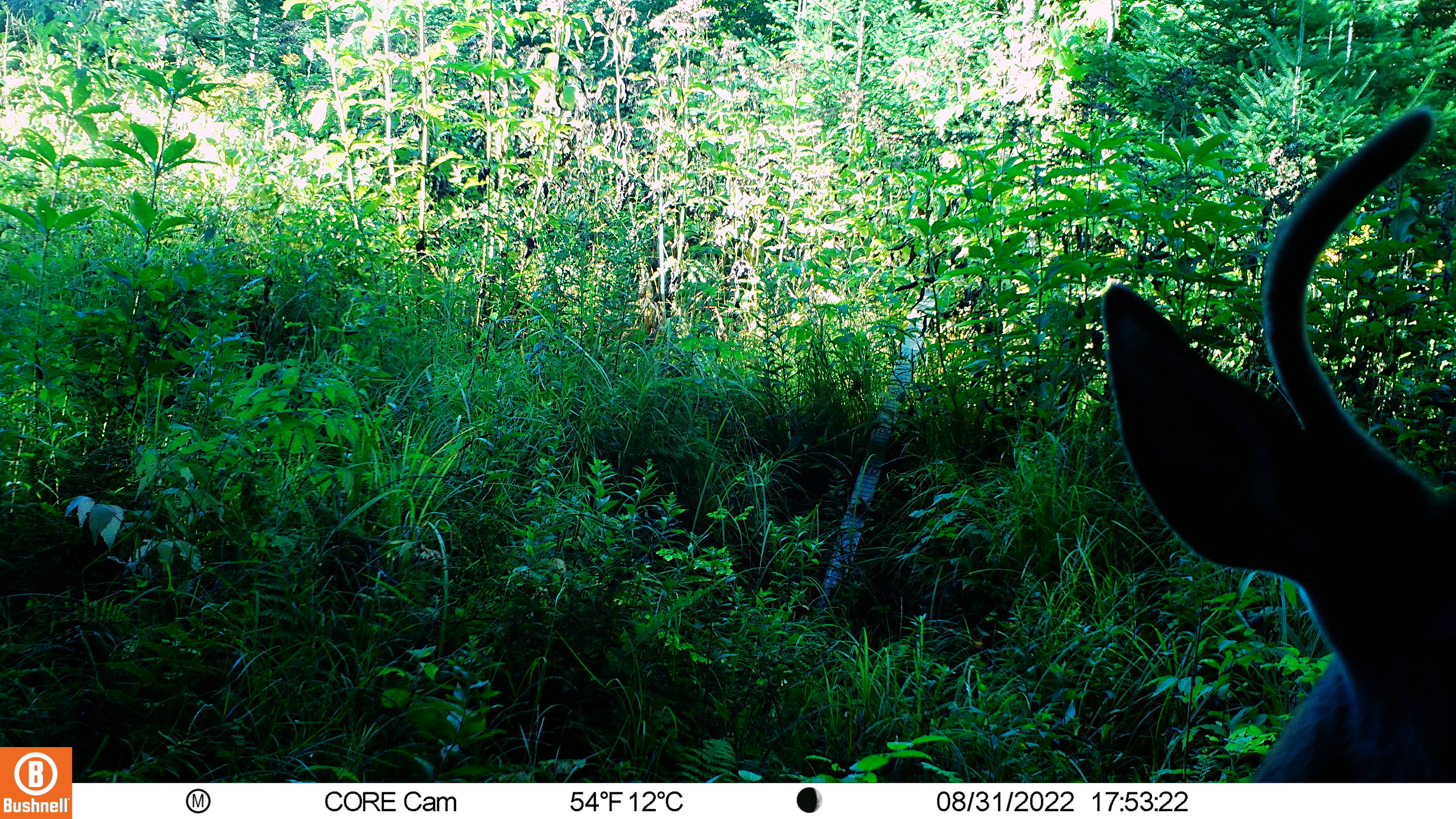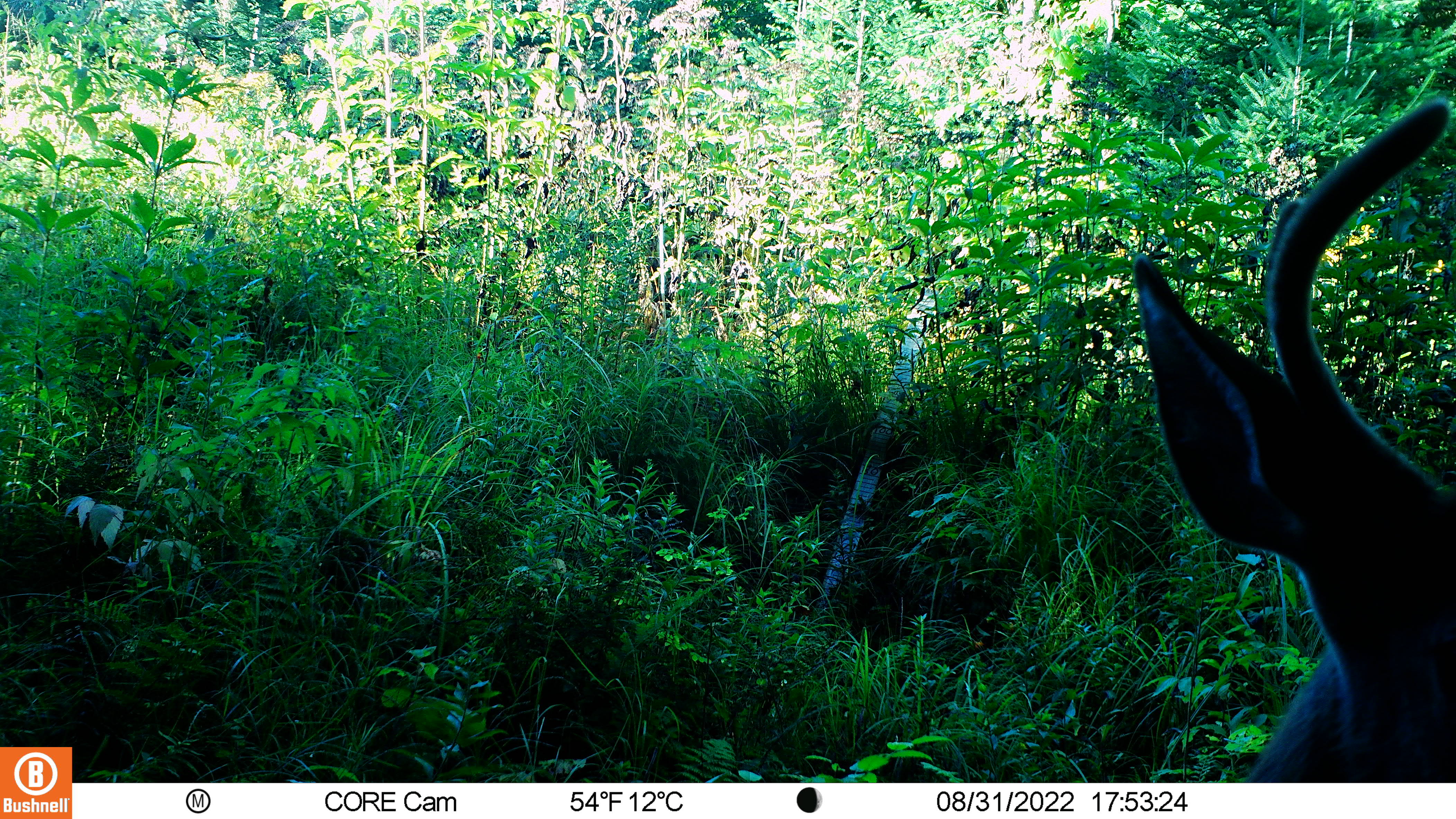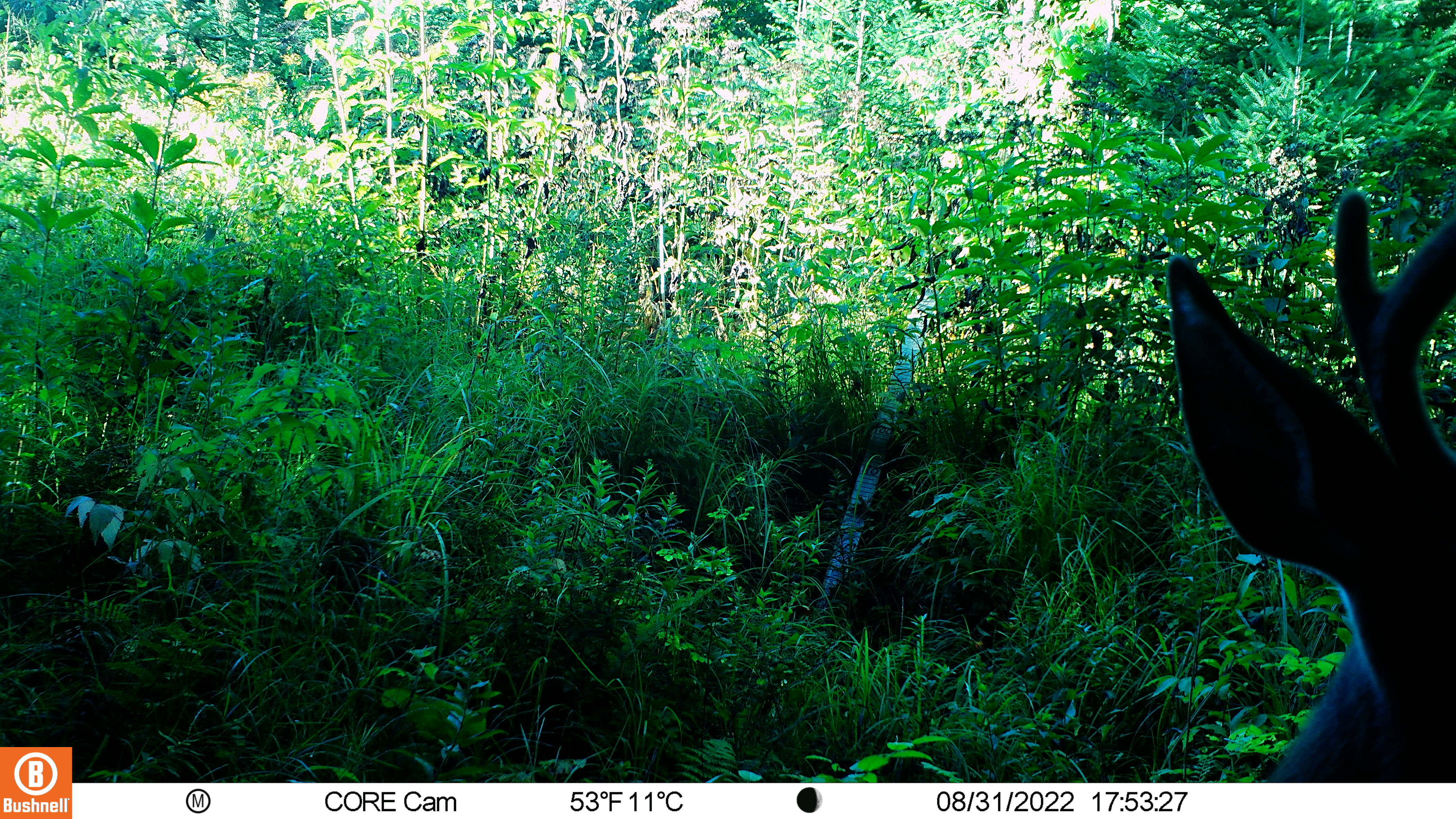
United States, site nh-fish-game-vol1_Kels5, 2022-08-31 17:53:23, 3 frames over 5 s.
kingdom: Animalia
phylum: Chordata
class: Mammalia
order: Artiodactyla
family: Cervidae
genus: Odocoileus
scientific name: Odocoileus virginianus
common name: white-tailed deer